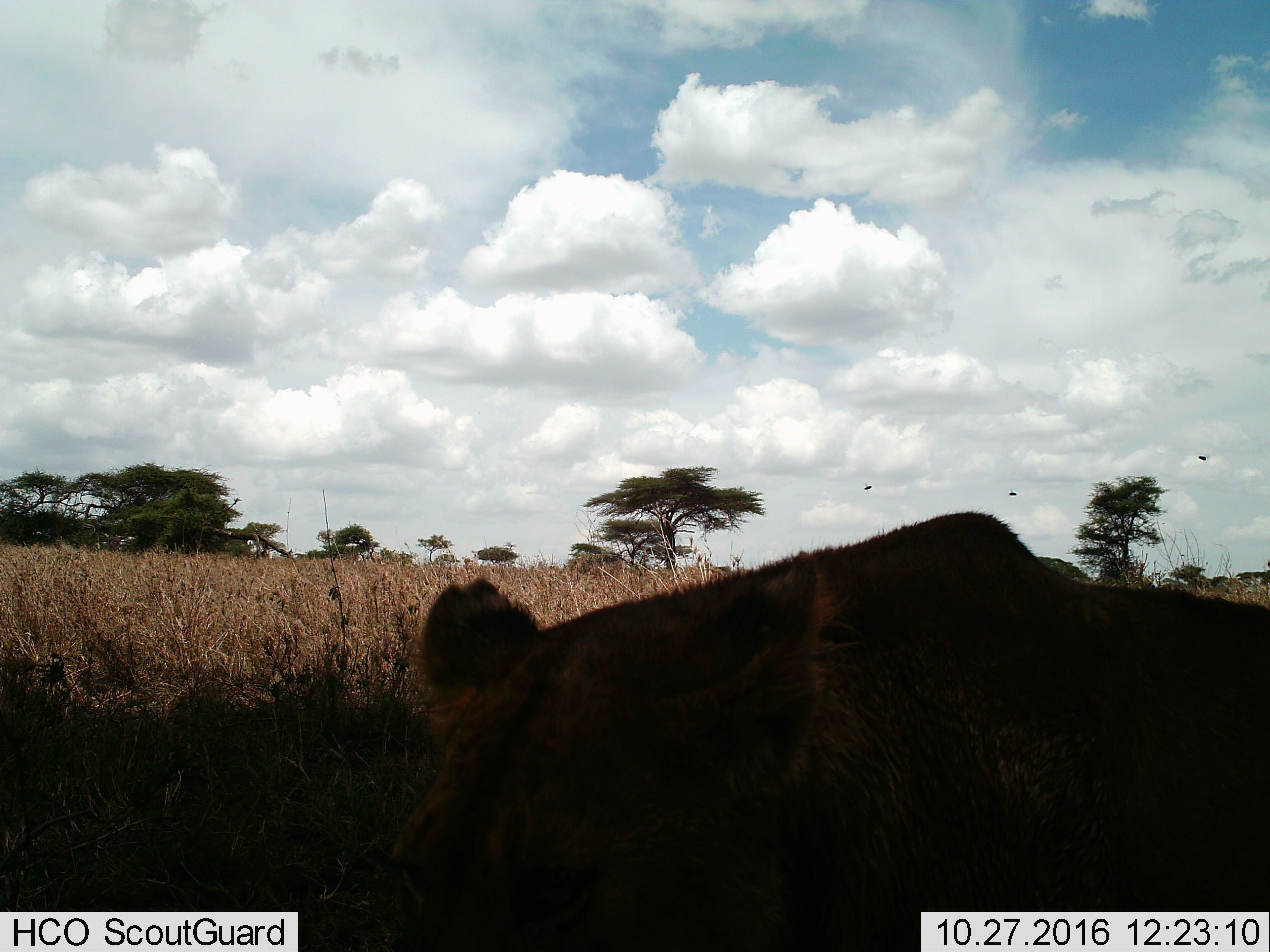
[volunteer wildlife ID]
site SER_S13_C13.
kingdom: Animalia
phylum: Chordata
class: Mammalia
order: Carnivora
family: Felidae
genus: Panthera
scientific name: Panthera leo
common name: lion female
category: lionfemale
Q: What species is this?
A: Lionfemale (lion female) (Panthera leo).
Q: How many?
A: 1.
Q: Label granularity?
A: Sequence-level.